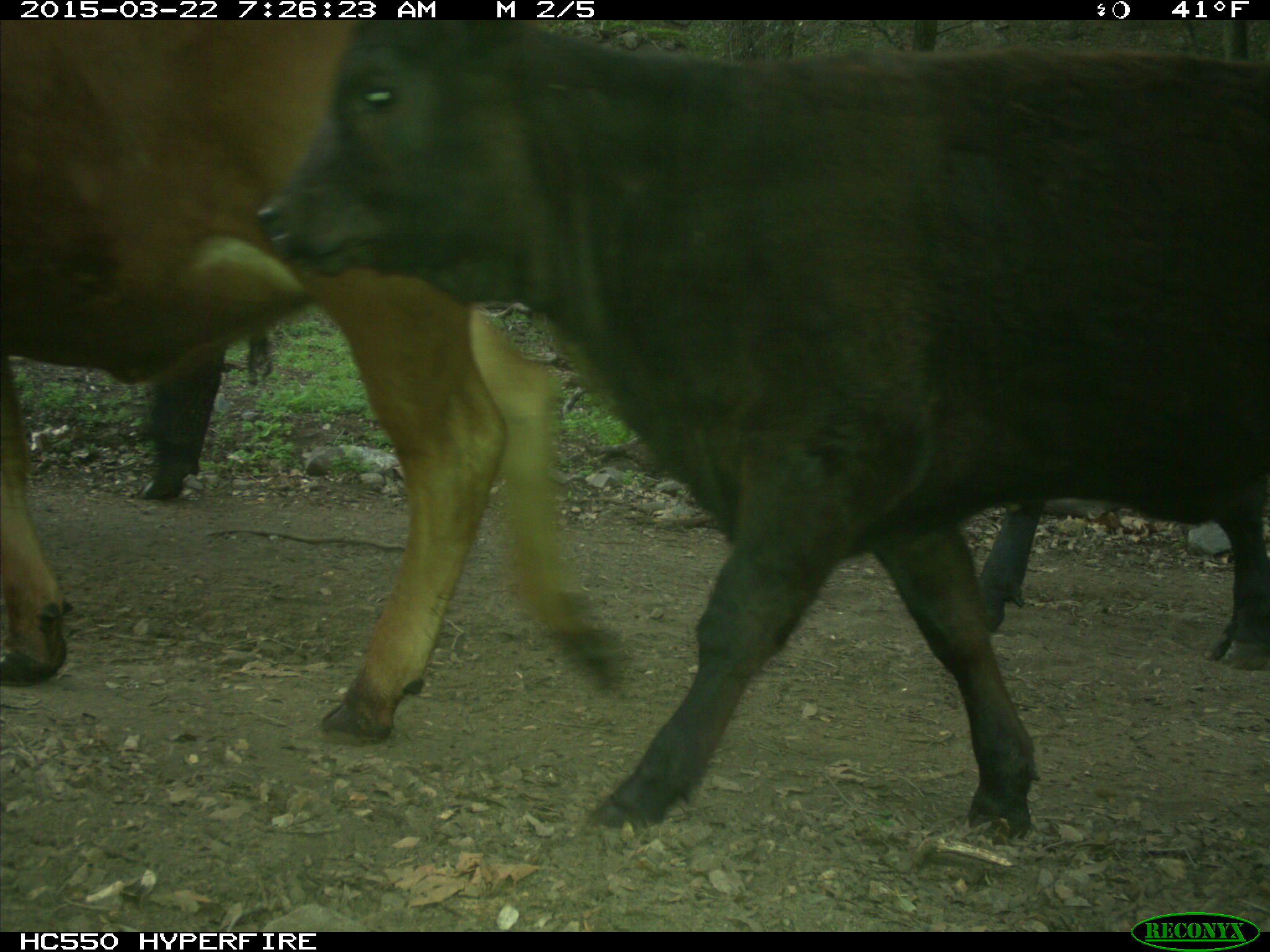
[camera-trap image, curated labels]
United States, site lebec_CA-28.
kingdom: Animalia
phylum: Chordata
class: Mammalia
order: Artiodactyla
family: Bovidae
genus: Bos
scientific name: Bos taurus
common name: domestic cow